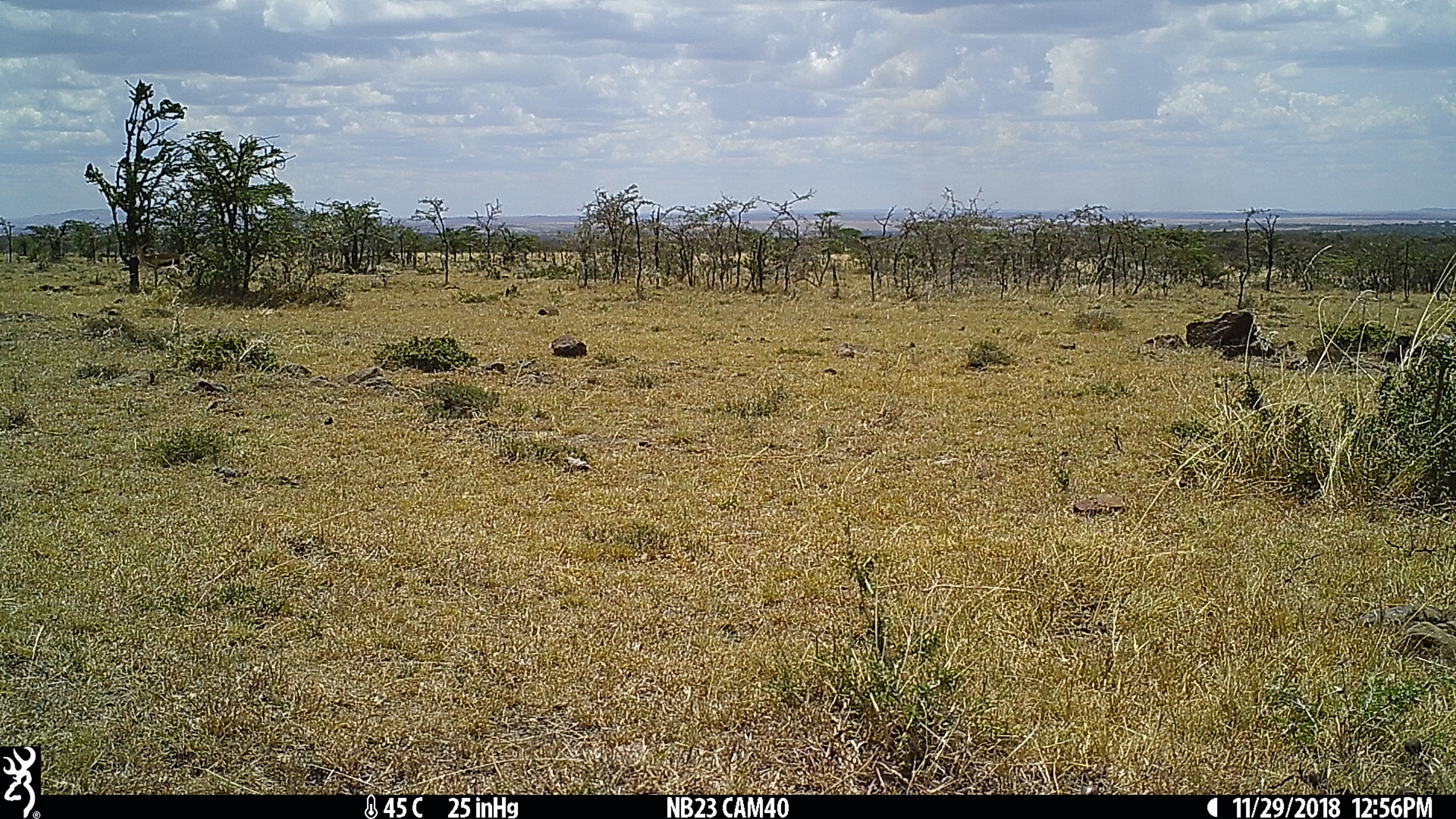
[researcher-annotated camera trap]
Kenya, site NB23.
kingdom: Animalia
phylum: Chordata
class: Mammalia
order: Artiodactyla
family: Bovidae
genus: Eudorcas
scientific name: Eudorcas thomsonii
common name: thomon's gazelle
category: gazelle thomsons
Gazelle thomsons (thomon's gazelle) (Eudorcas thomsonii).